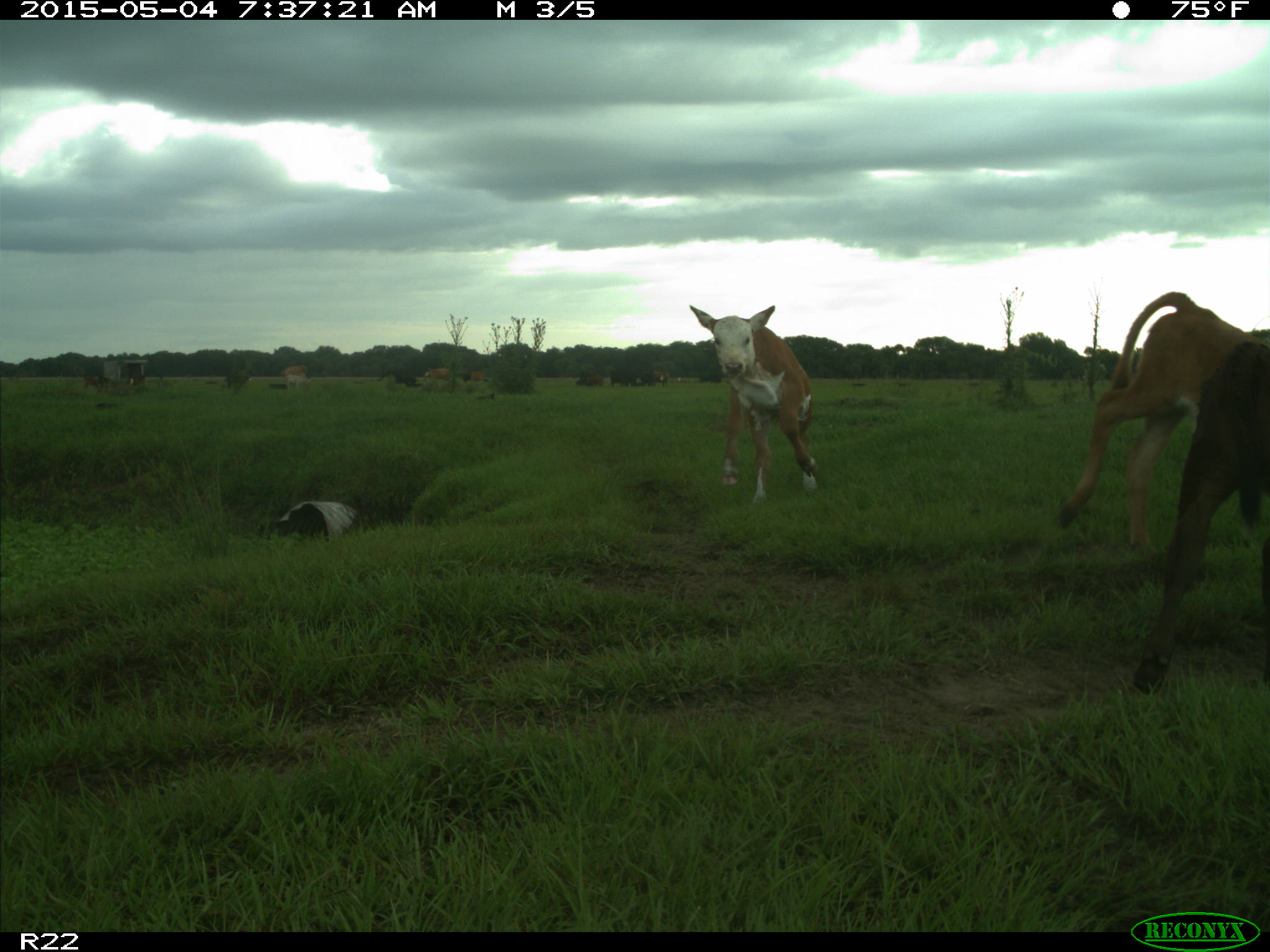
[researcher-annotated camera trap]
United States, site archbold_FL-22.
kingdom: Animalia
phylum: Chordata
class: Mammalia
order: Artiodactyla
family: Bovidae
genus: Bos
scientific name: Bos taurus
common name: domestic cow